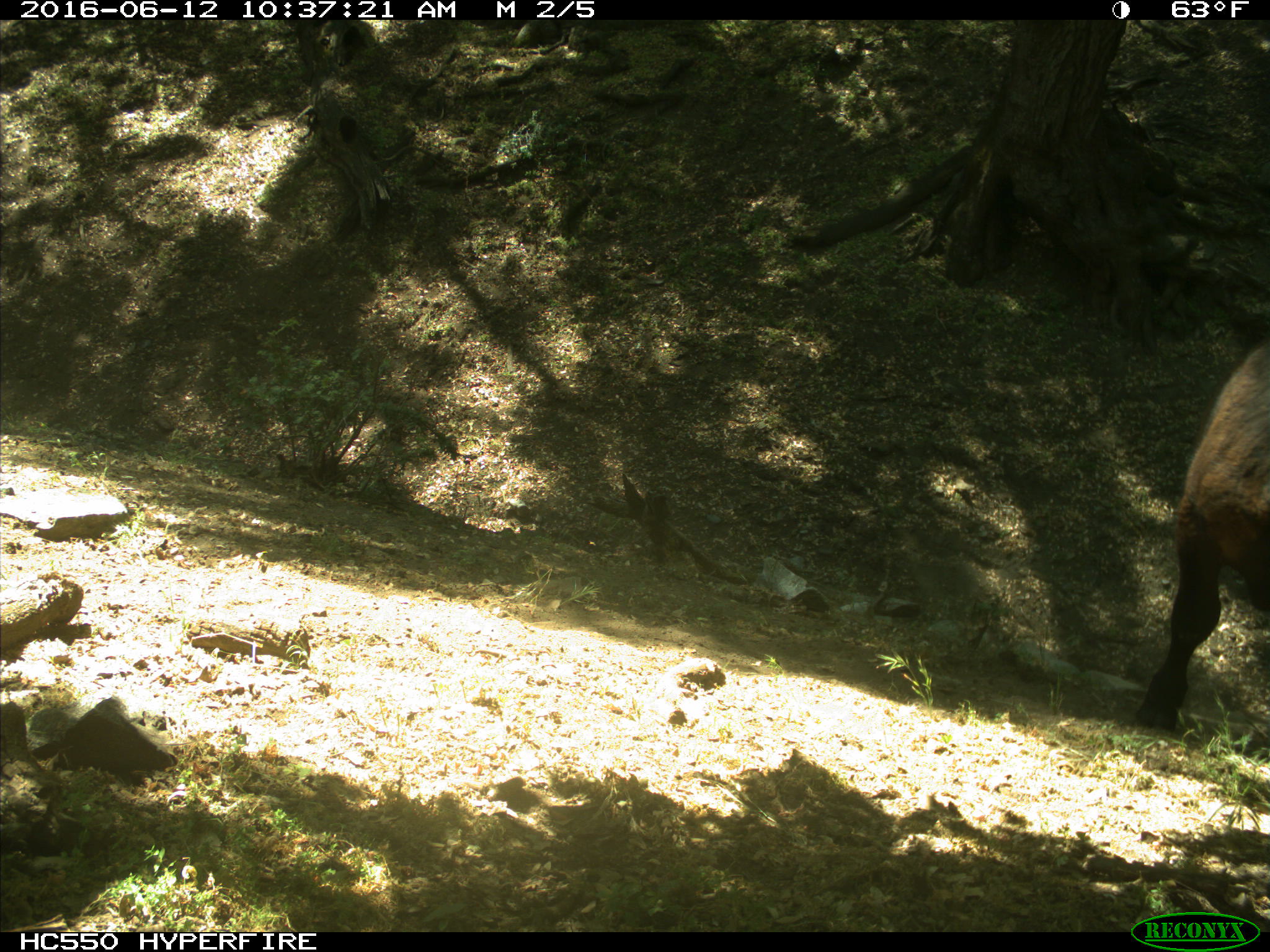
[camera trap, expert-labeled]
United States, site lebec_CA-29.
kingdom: Animalia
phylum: Chordata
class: Mammalia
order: Artiodactyla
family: Bovidae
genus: Bos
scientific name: Bos taurus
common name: domestic cow